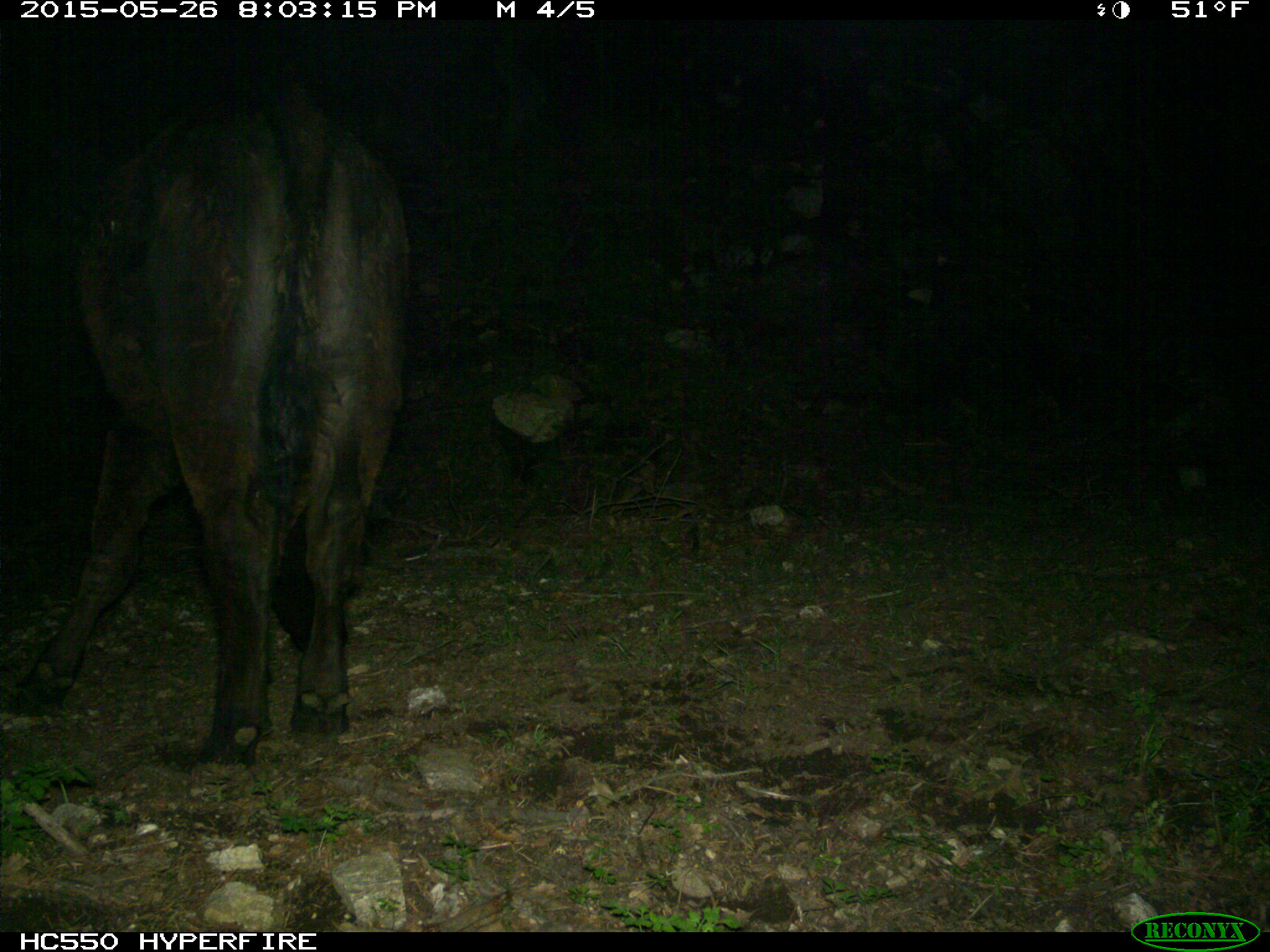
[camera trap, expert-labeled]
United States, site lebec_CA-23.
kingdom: Animalia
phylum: Chordata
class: Mammalia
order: Artiodactyla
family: Bovidae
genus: Bos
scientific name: Bos taurus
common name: domestic cow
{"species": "Bos taurus (domestic cow)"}